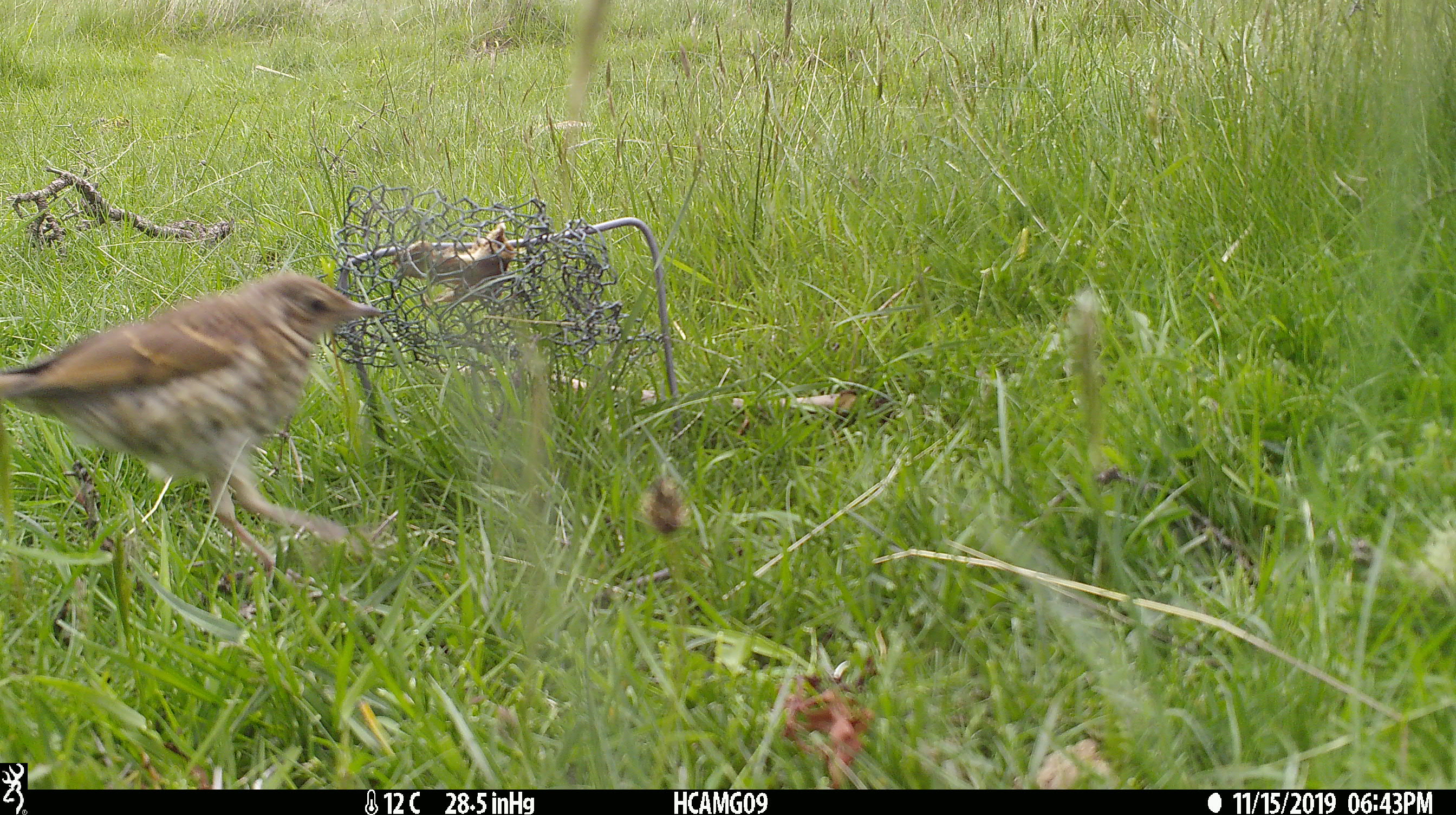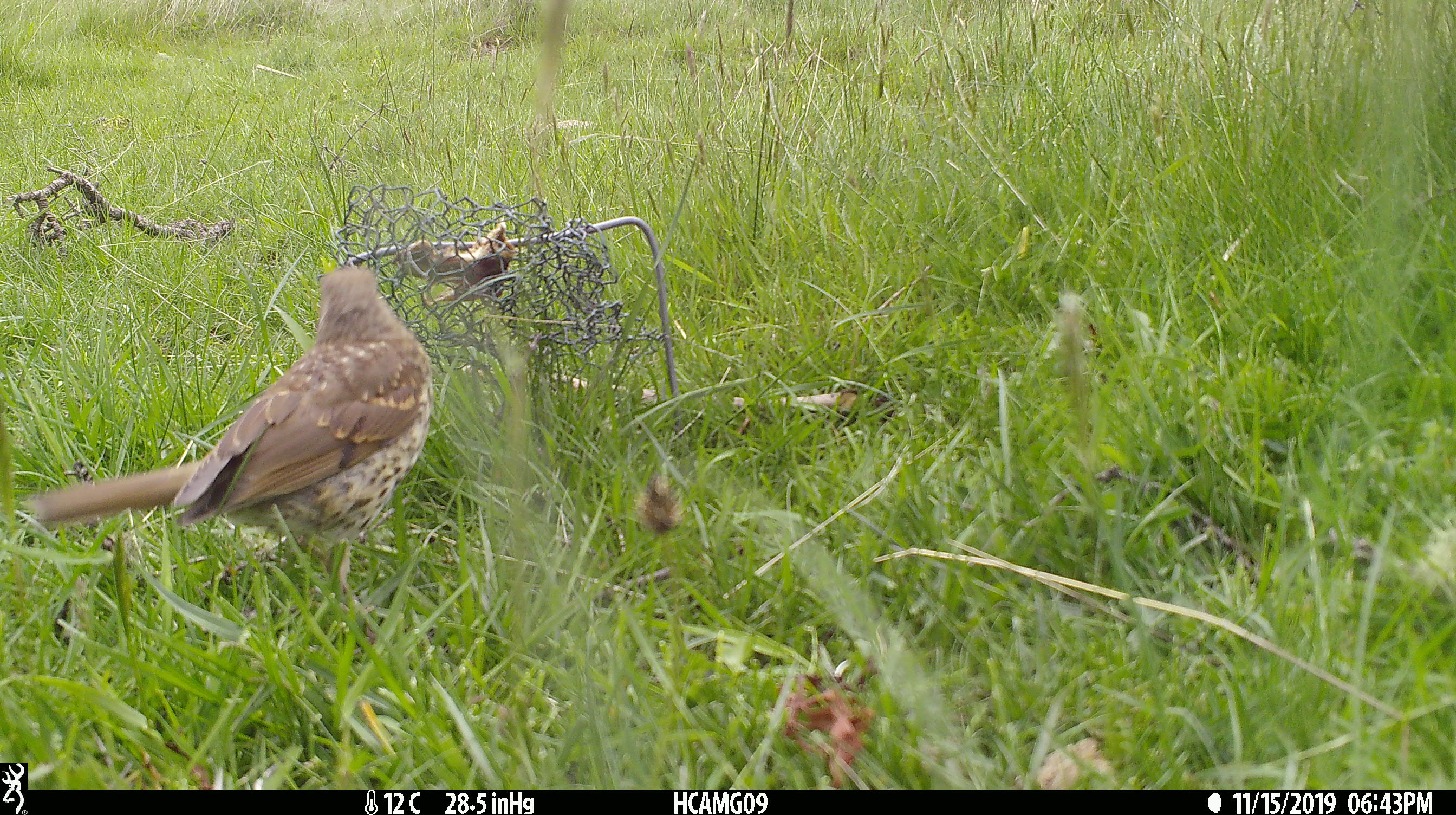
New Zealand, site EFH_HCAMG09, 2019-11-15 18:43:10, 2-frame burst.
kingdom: Animalia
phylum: Chordata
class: Aves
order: Passeriformes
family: Turdidae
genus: Turdus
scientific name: Turdus philomelos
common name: song thrush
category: thrush